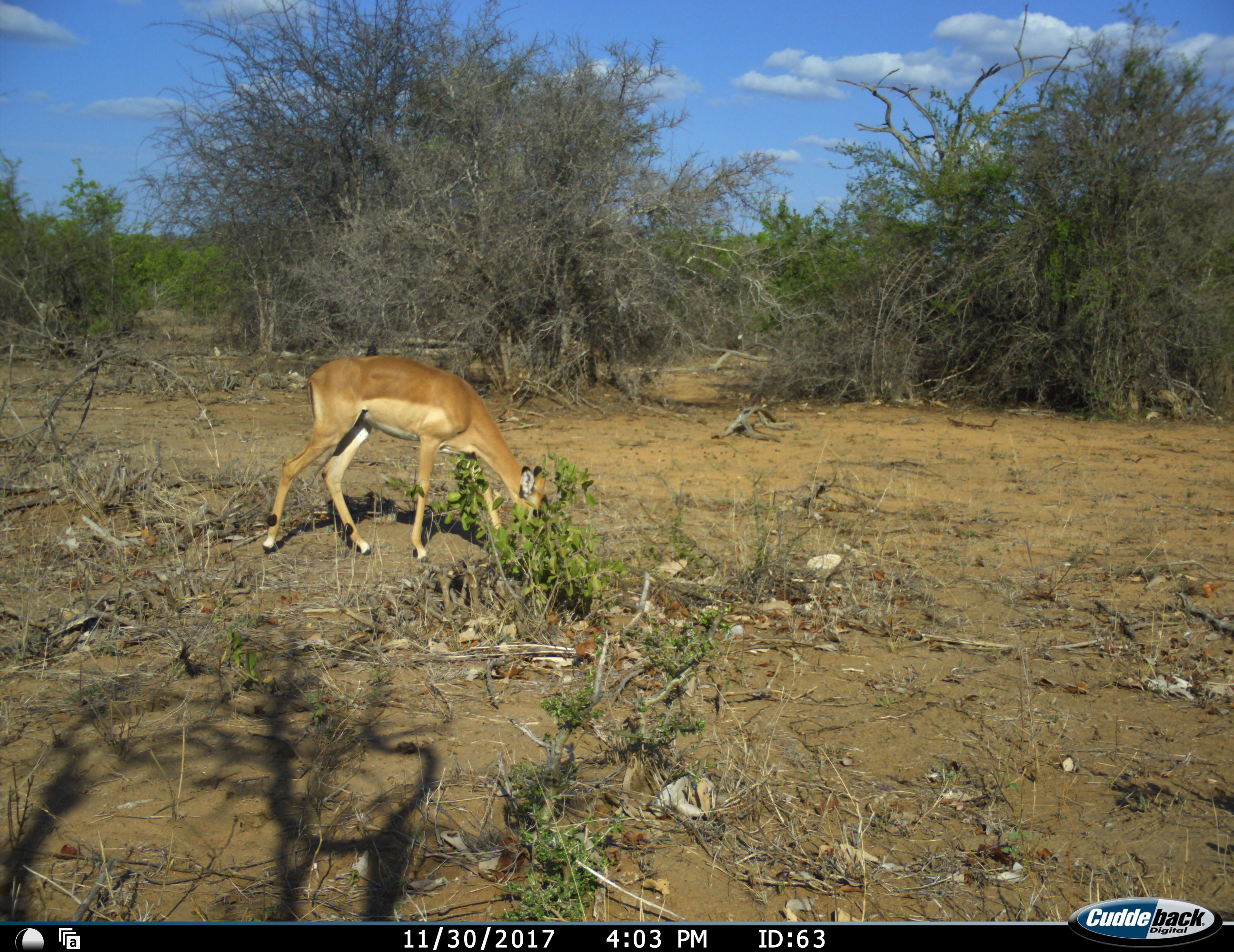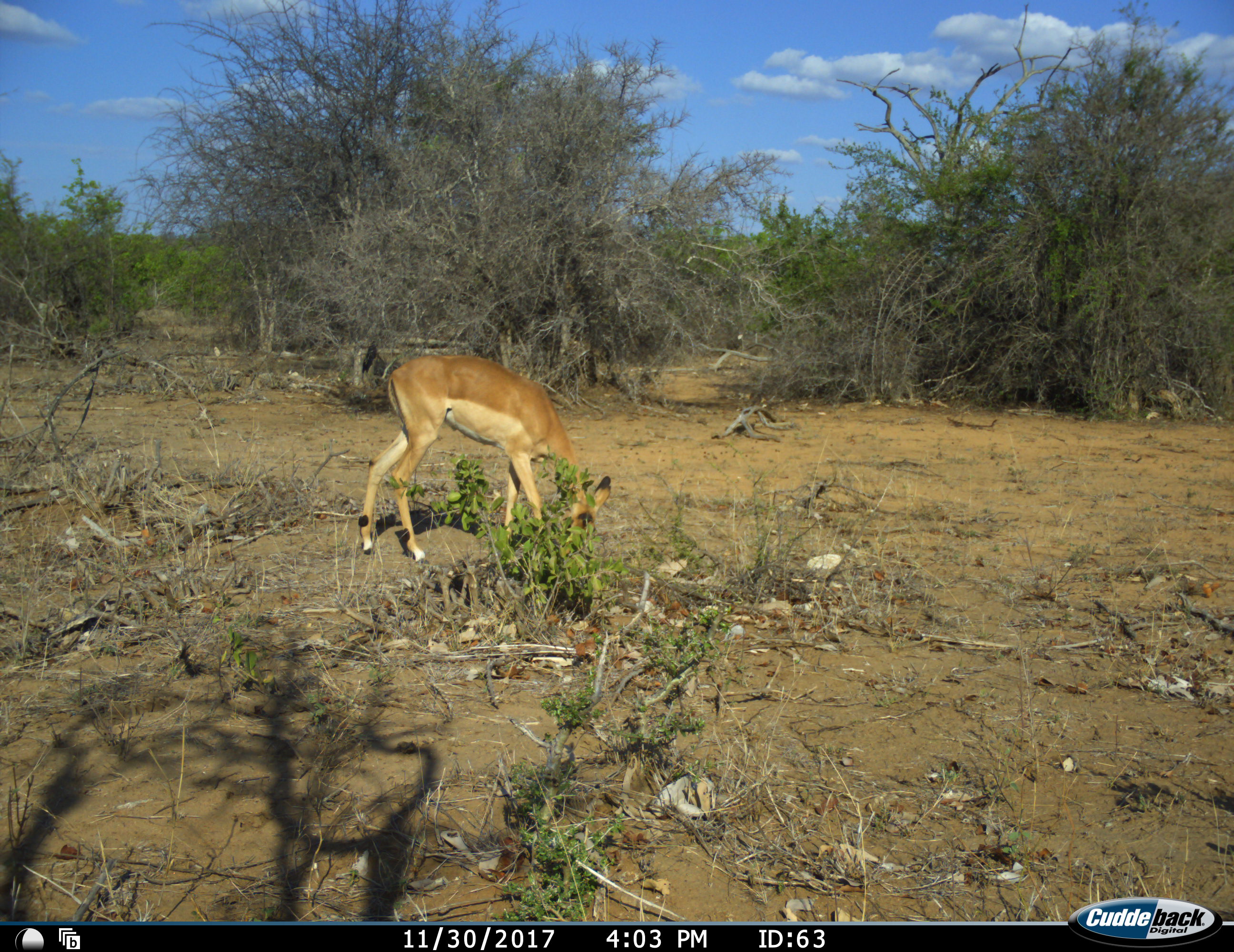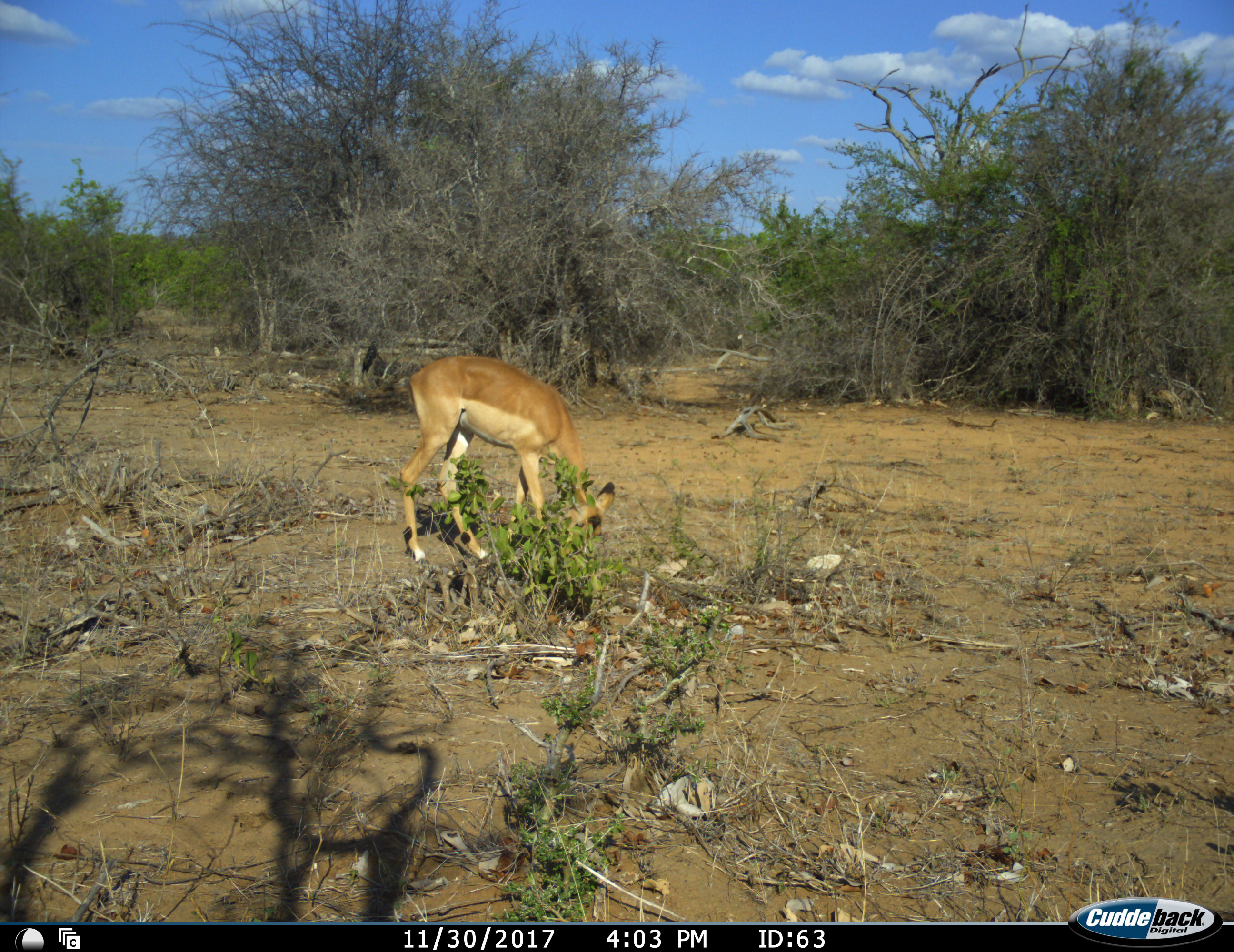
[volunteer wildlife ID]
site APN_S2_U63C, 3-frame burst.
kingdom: Animalia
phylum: Chordata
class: Mammalia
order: Artiodactyla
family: Bovidae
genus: Aepyceros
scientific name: Aepyceros melampus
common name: impala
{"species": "impala (Aepyceros melampus)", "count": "1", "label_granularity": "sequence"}